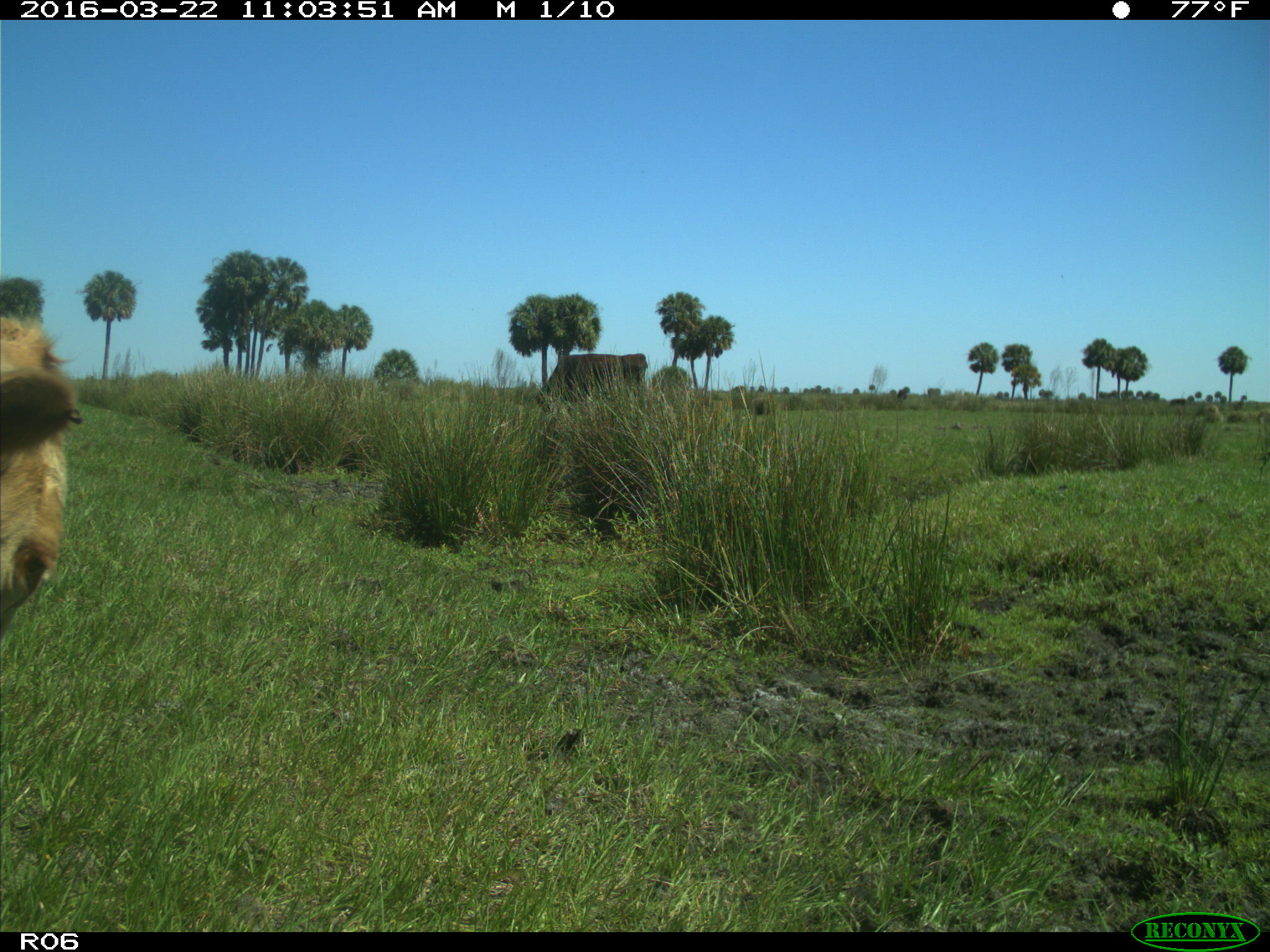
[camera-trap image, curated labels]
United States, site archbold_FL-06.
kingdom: Animalia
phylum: Chordata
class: Mammalia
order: Artiodactyla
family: Bovidae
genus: Bos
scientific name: Bos taurus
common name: domestic cow